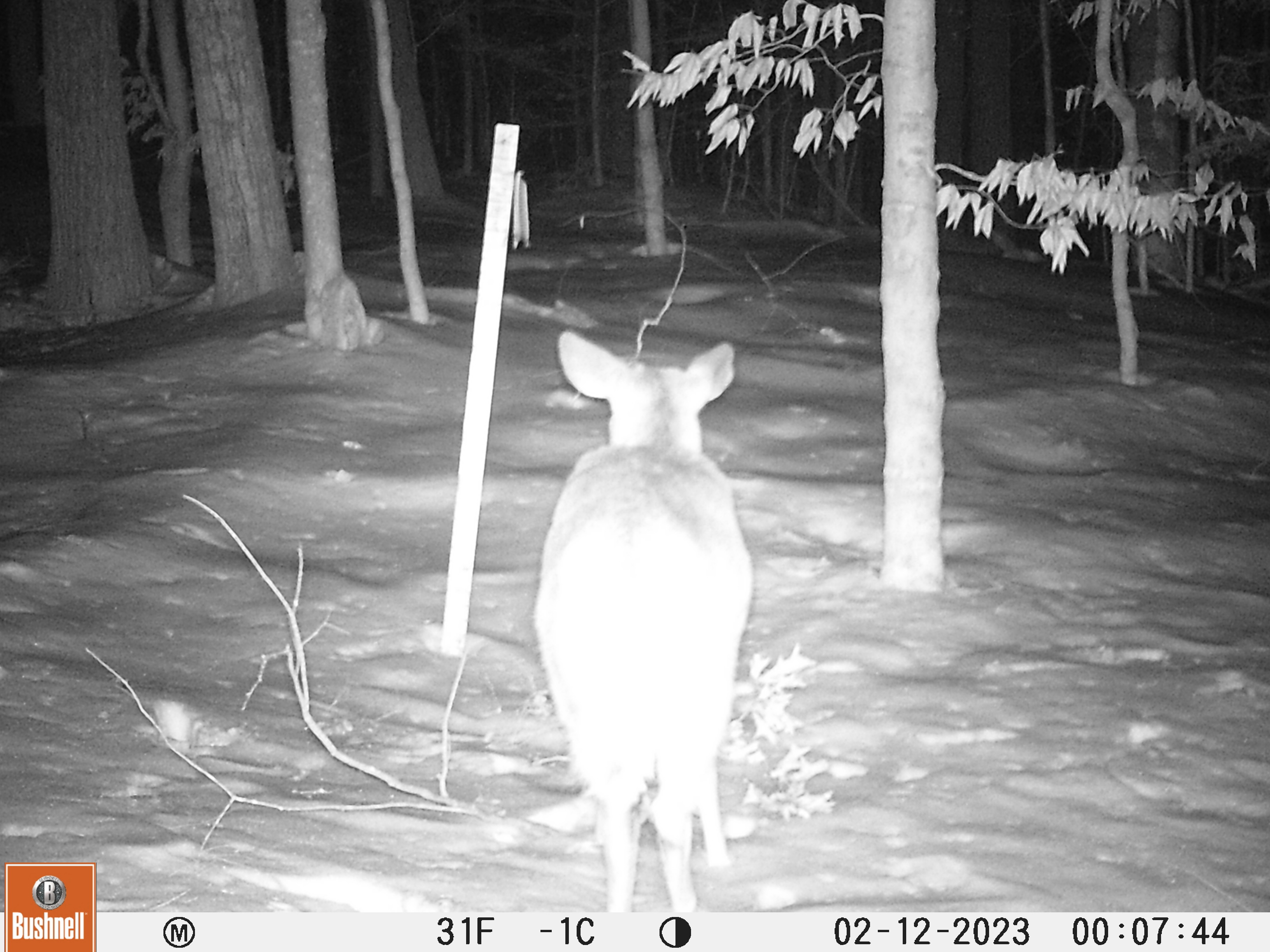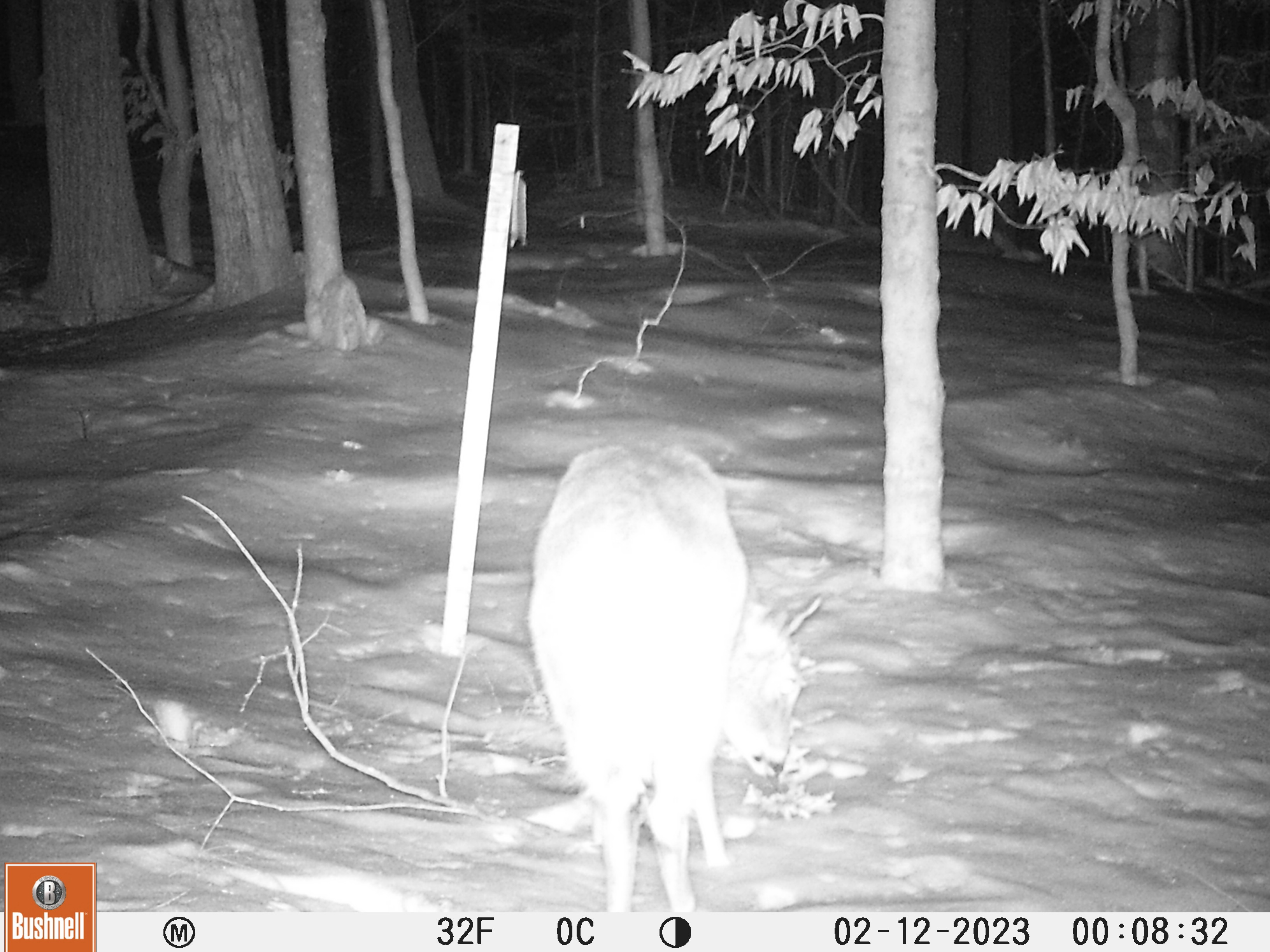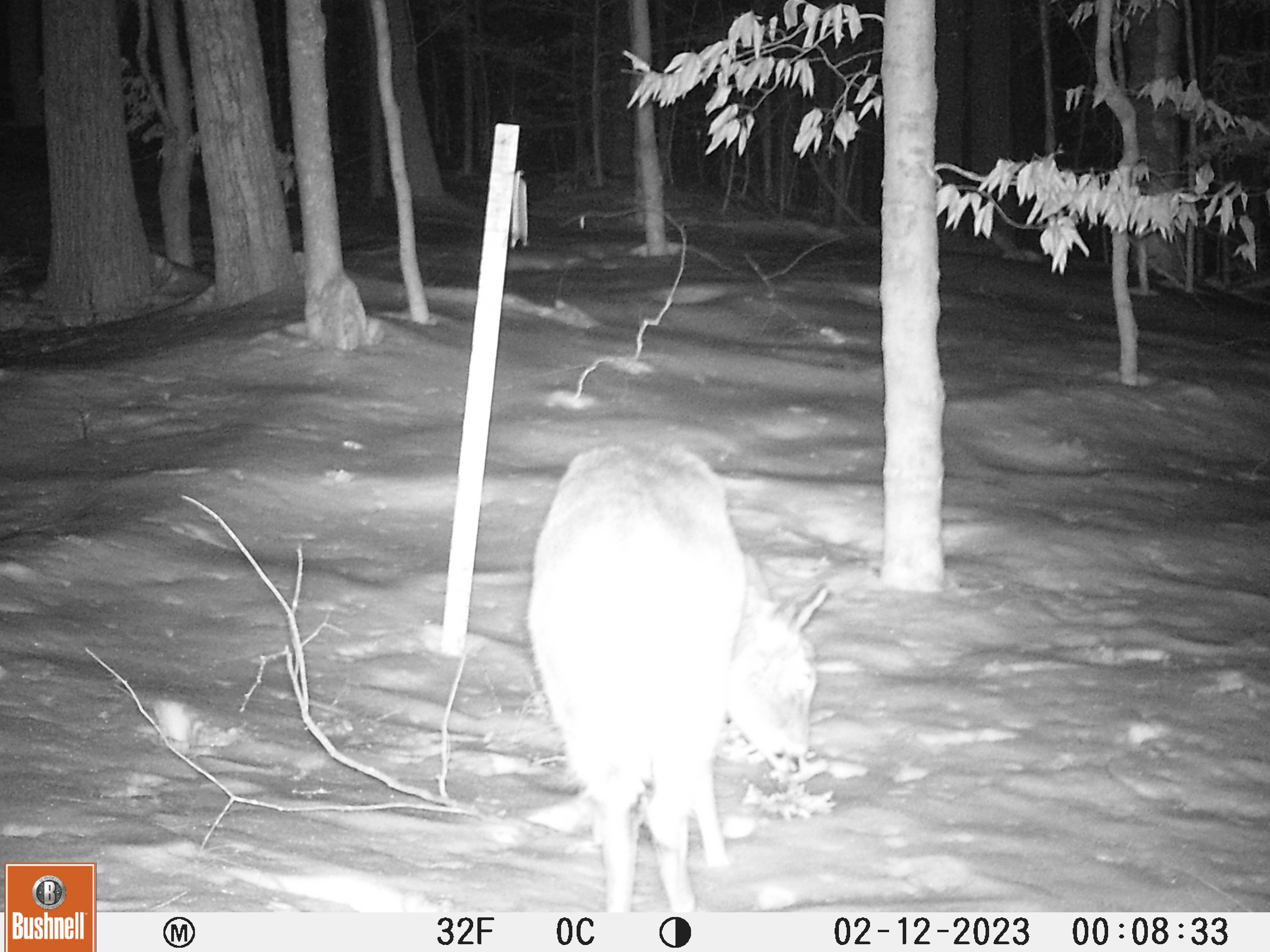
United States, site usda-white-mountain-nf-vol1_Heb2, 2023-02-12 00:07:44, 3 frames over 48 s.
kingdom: Animalia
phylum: Chordata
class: Mammalia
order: Artiodactyla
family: Cervidae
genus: Odocoileus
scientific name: Odocoileus virginianus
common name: white-tailed deer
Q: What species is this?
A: White-tailed deer (Odocoileus virginianus).